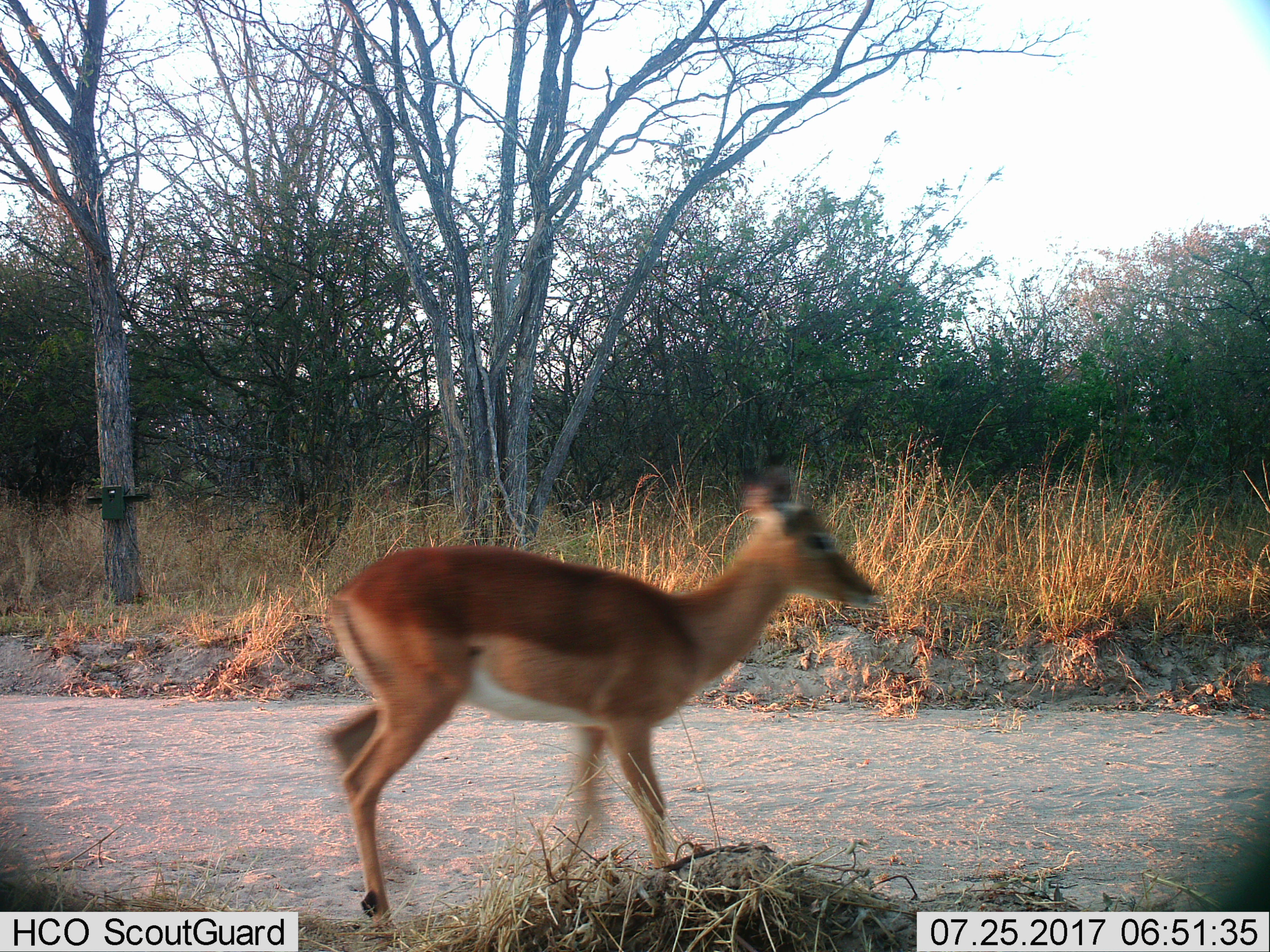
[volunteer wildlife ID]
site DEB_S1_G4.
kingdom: Animalia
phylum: Chordata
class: Mammalia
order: Artiodactyla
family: Bovidae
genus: Aepyceros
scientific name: Aepyceros melampus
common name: impala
Impala (Aepyceros melampus), count 1. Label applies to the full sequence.